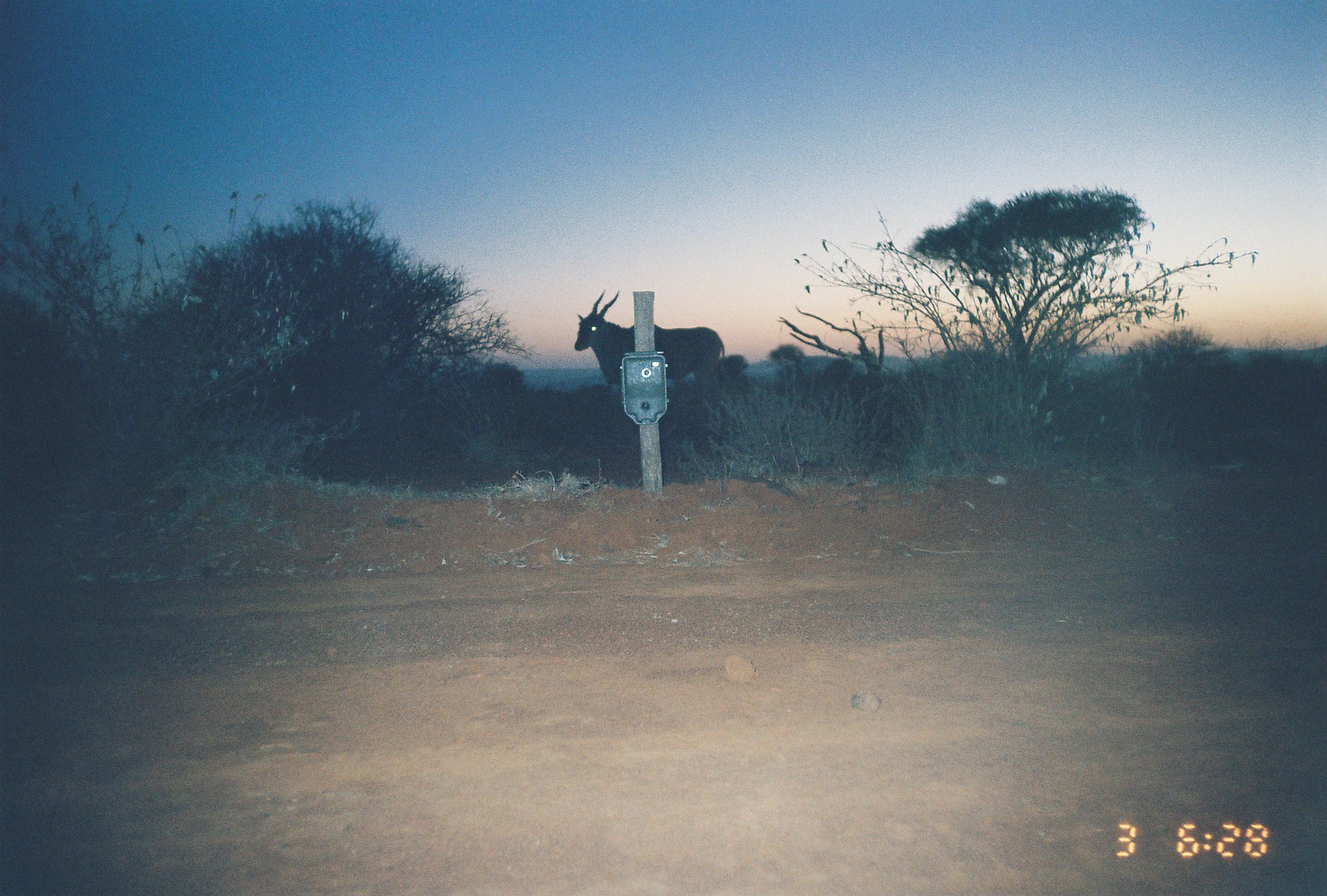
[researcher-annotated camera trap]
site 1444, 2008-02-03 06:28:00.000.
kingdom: Animalia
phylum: Chordata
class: Mammalia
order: Artiodactyla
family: Bovidae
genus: Tragelaphus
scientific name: Tragelaphus oryx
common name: eland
Tragelaphus oryx (eland), count 1.